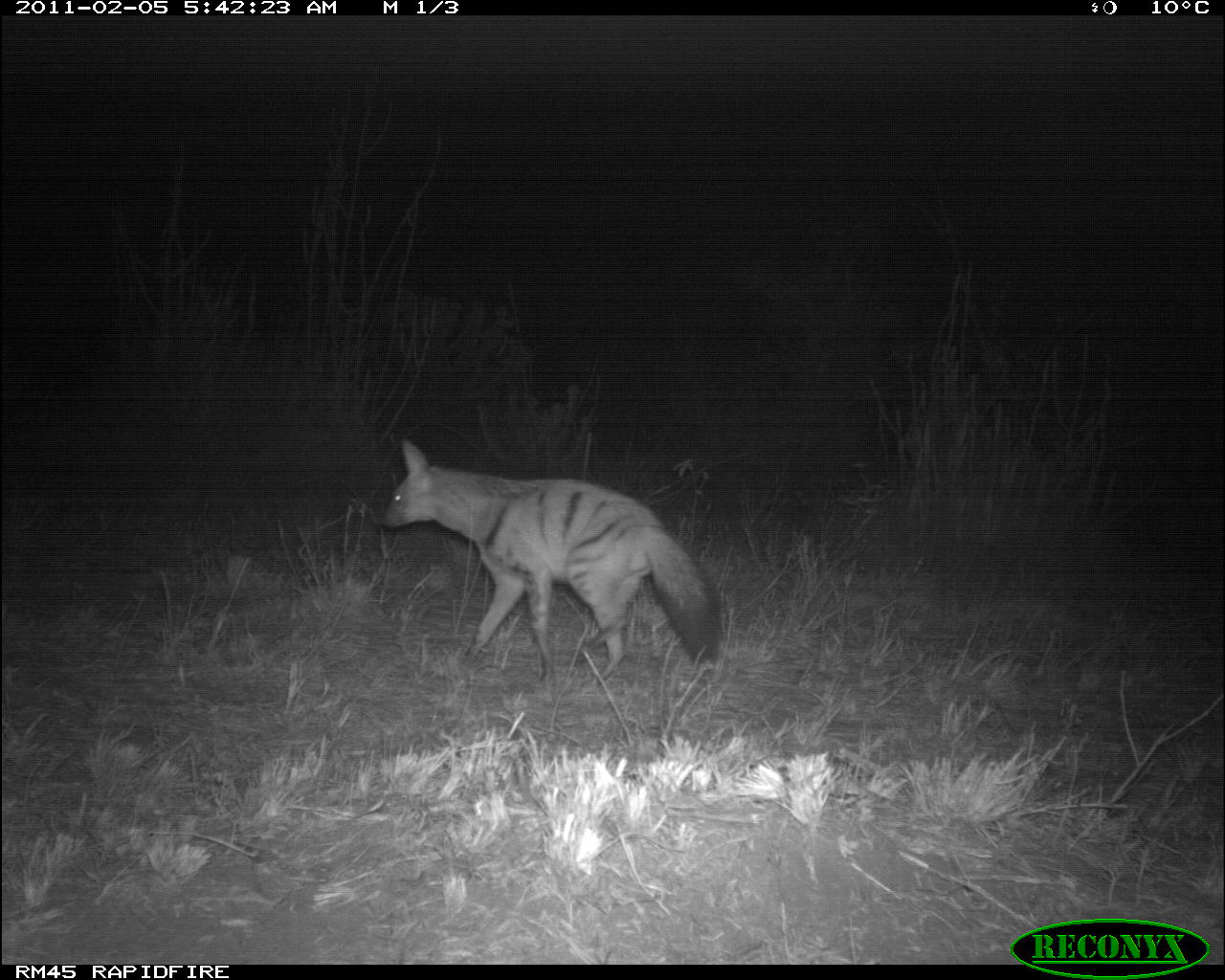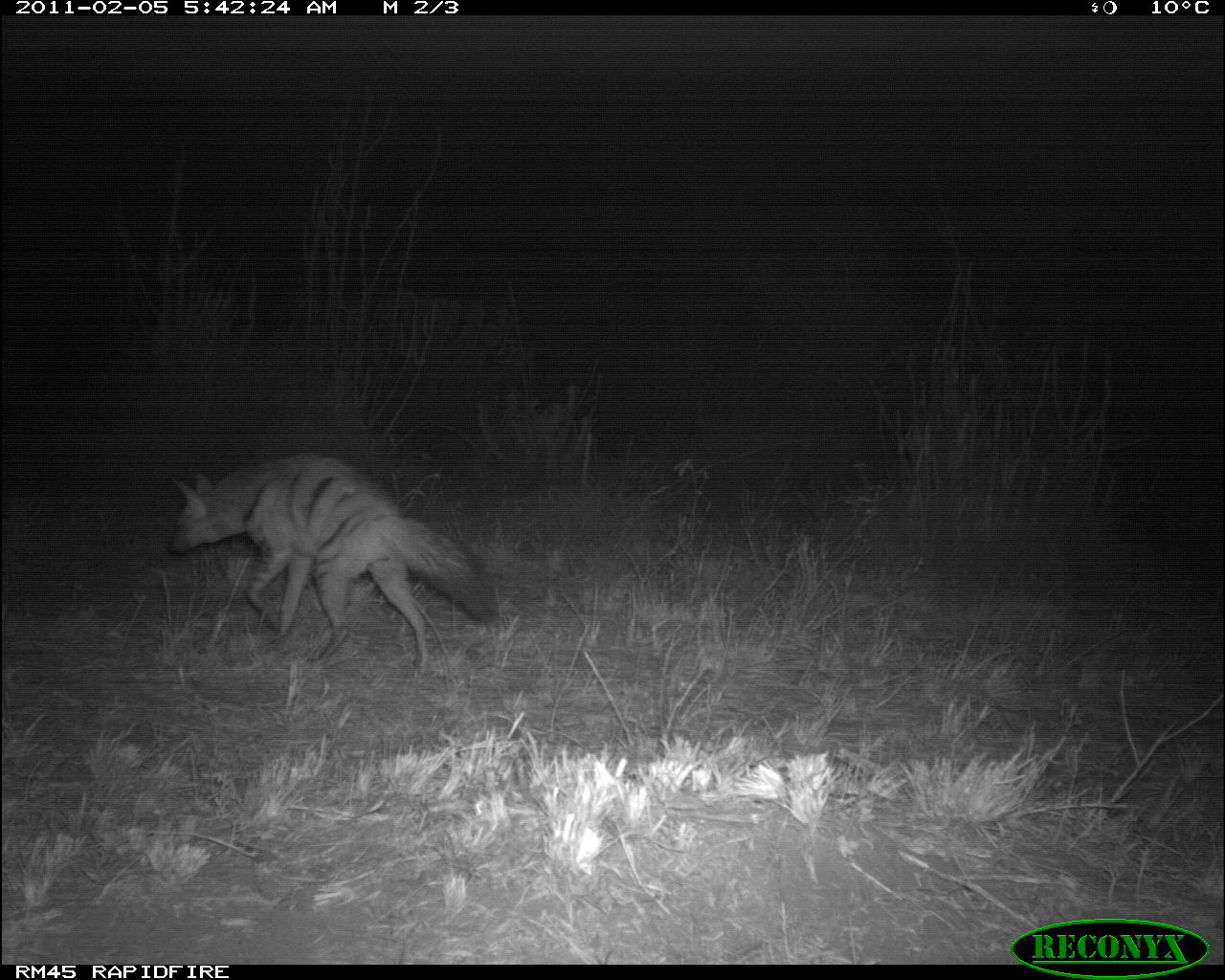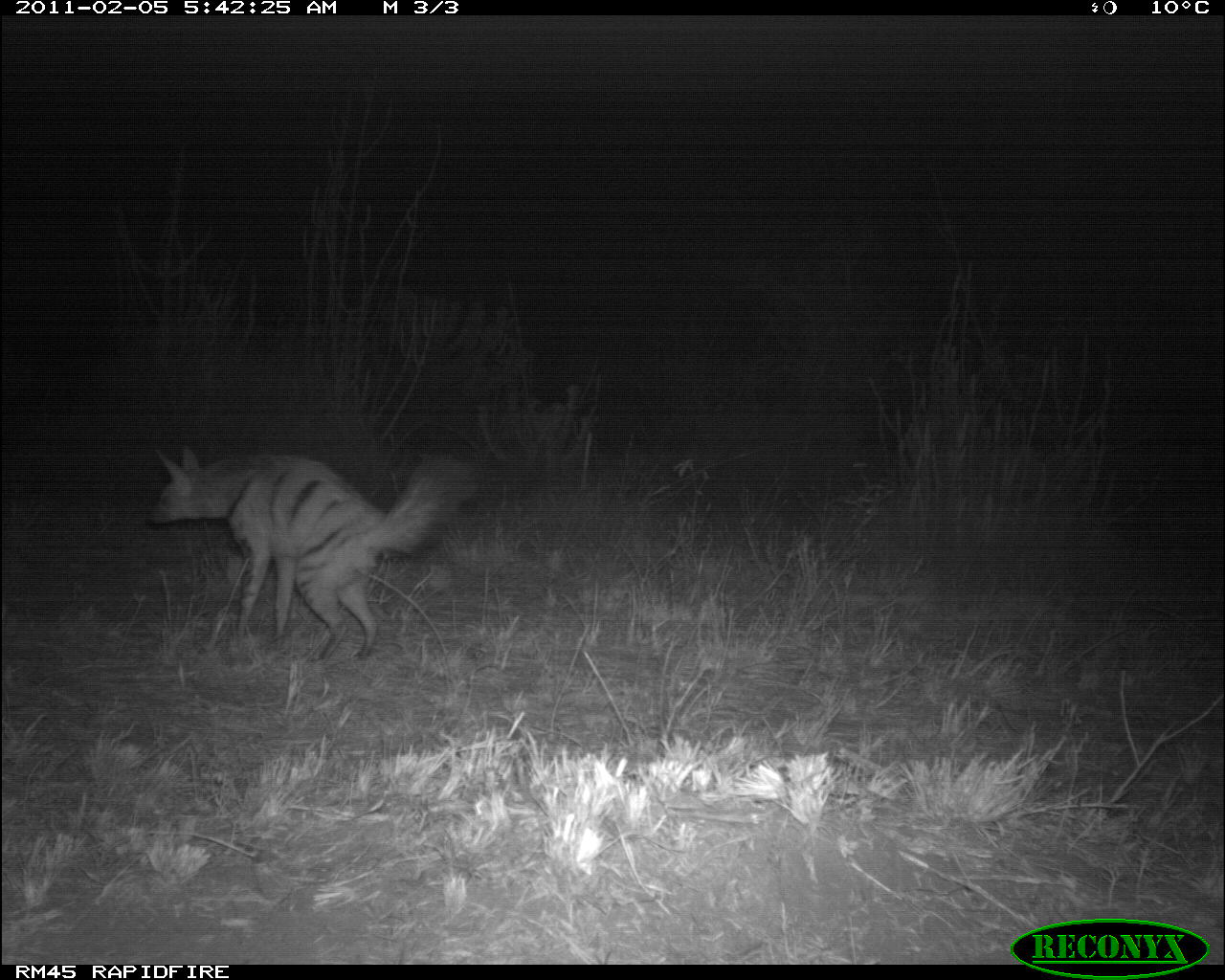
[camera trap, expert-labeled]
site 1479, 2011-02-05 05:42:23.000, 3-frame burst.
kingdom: Animalia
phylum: Chordata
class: Mammalia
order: Carnivora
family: Hyaenidae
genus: Proteles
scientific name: Proteles cristatus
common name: aardwolf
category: proteles cristata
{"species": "proteles cristata (aardwolf) (Proteles cristatus)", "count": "1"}